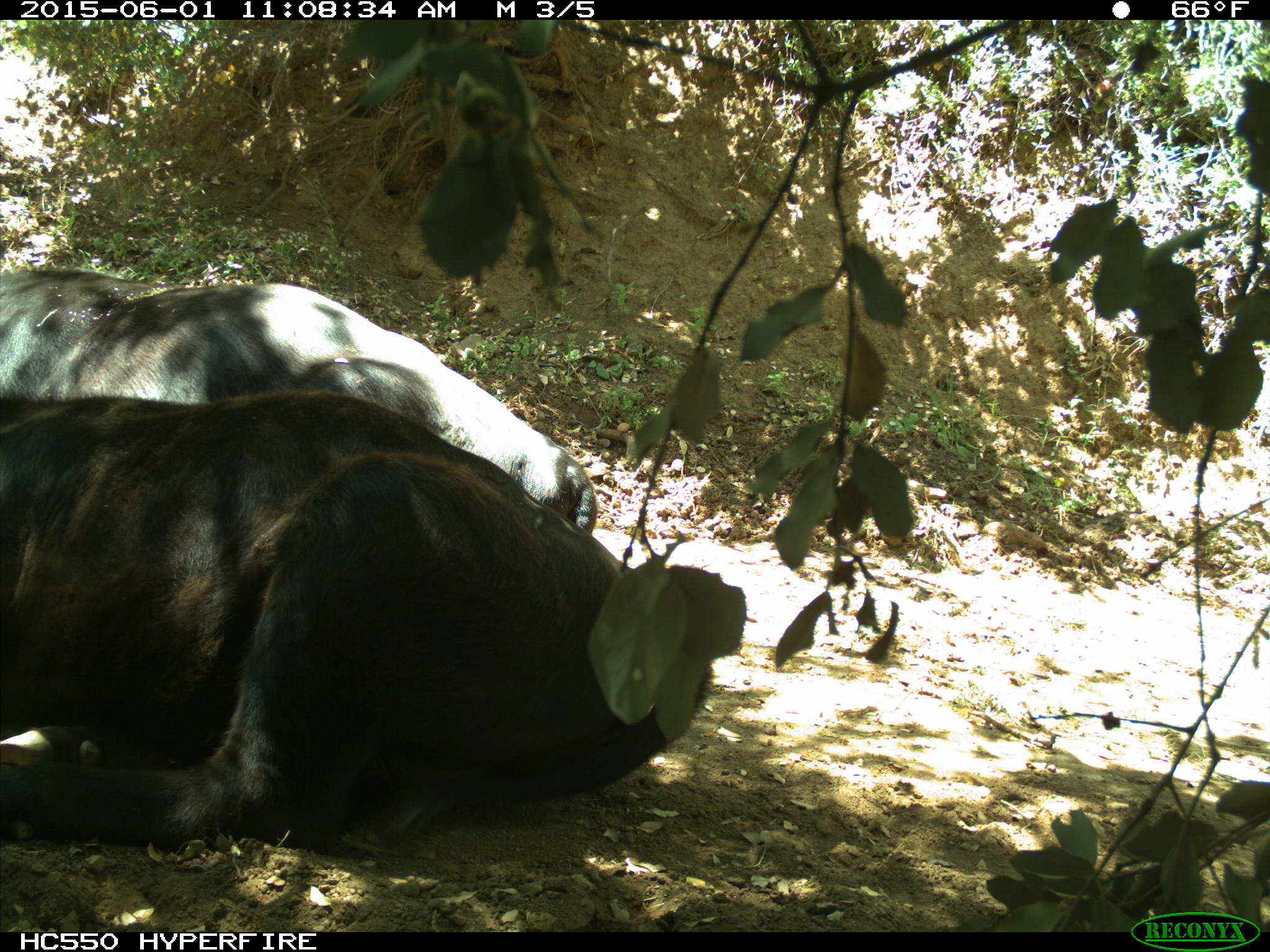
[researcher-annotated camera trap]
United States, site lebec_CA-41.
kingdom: Animalia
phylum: Chordata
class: Mammalia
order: Artiodactyla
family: Bovidae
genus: Bos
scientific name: Bos taurus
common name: domestic cow